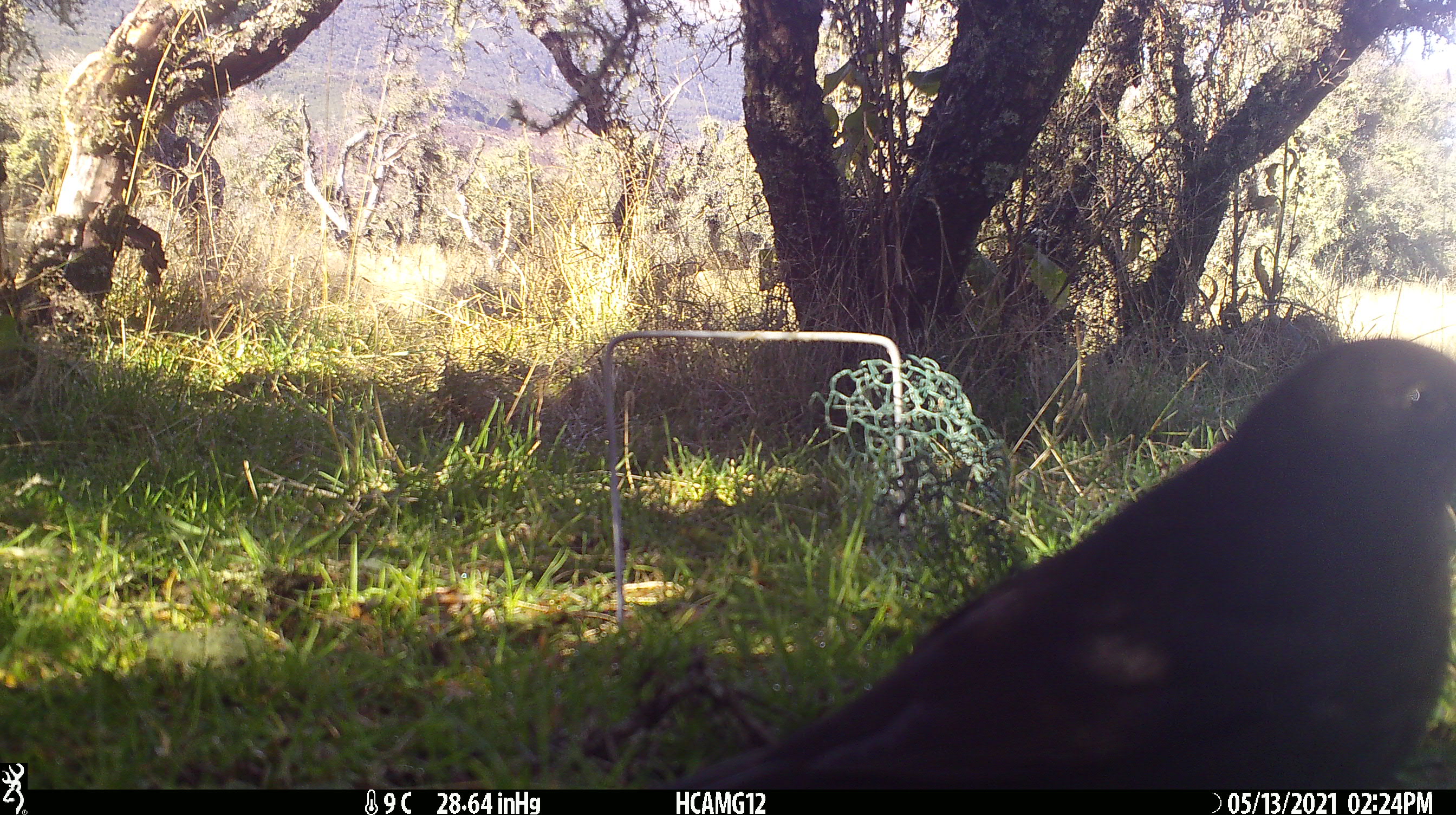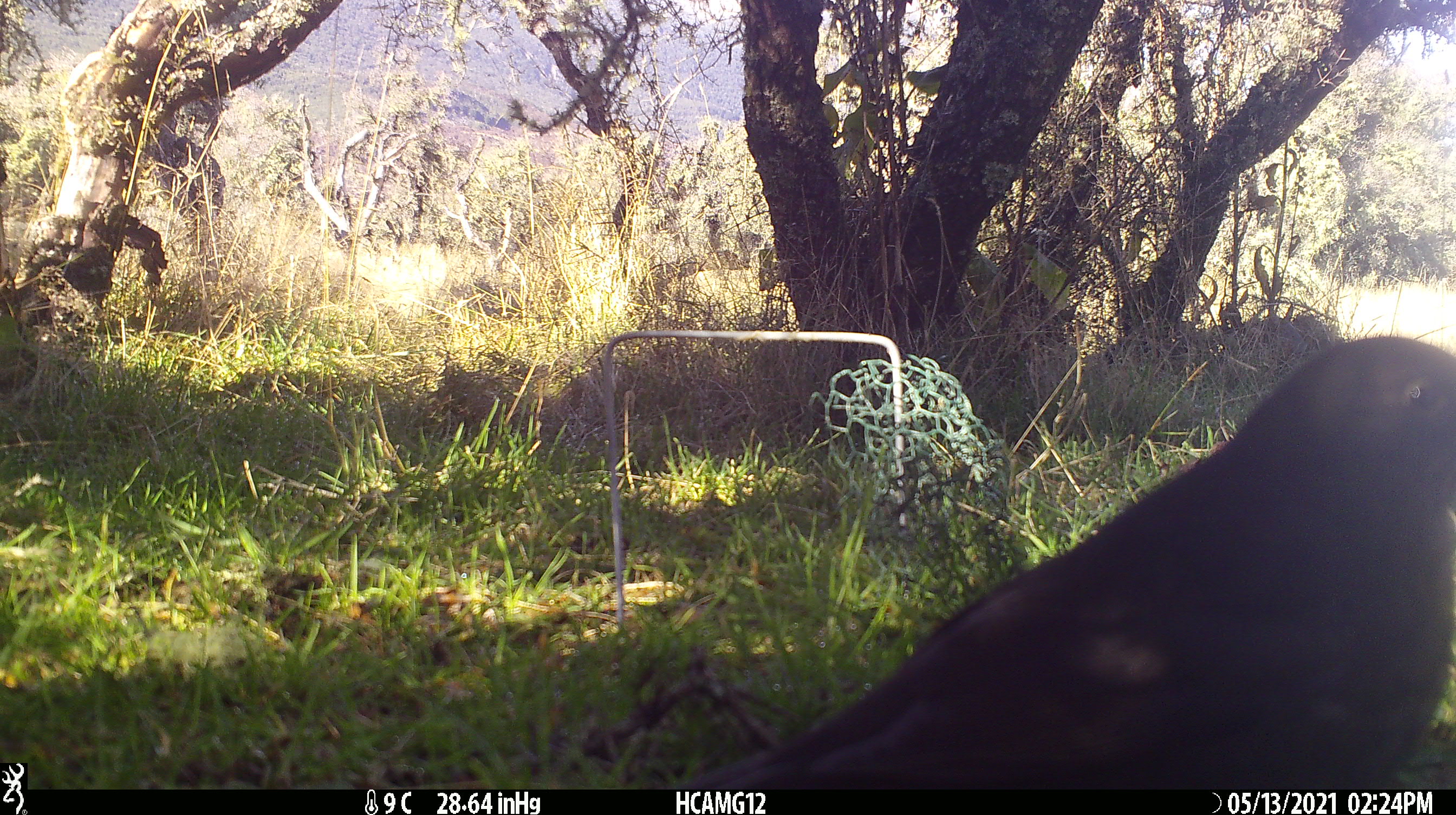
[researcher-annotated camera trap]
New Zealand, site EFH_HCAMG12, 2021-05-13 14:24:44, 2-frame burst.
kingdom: Animalia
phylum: Chordata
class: Aves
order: Passeriformes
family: Turdidae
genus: Turdus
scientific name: Turdus merula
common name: eurasian blackbird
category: blackbird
Blackbird (eurasian blackbird) (Turdus merula).